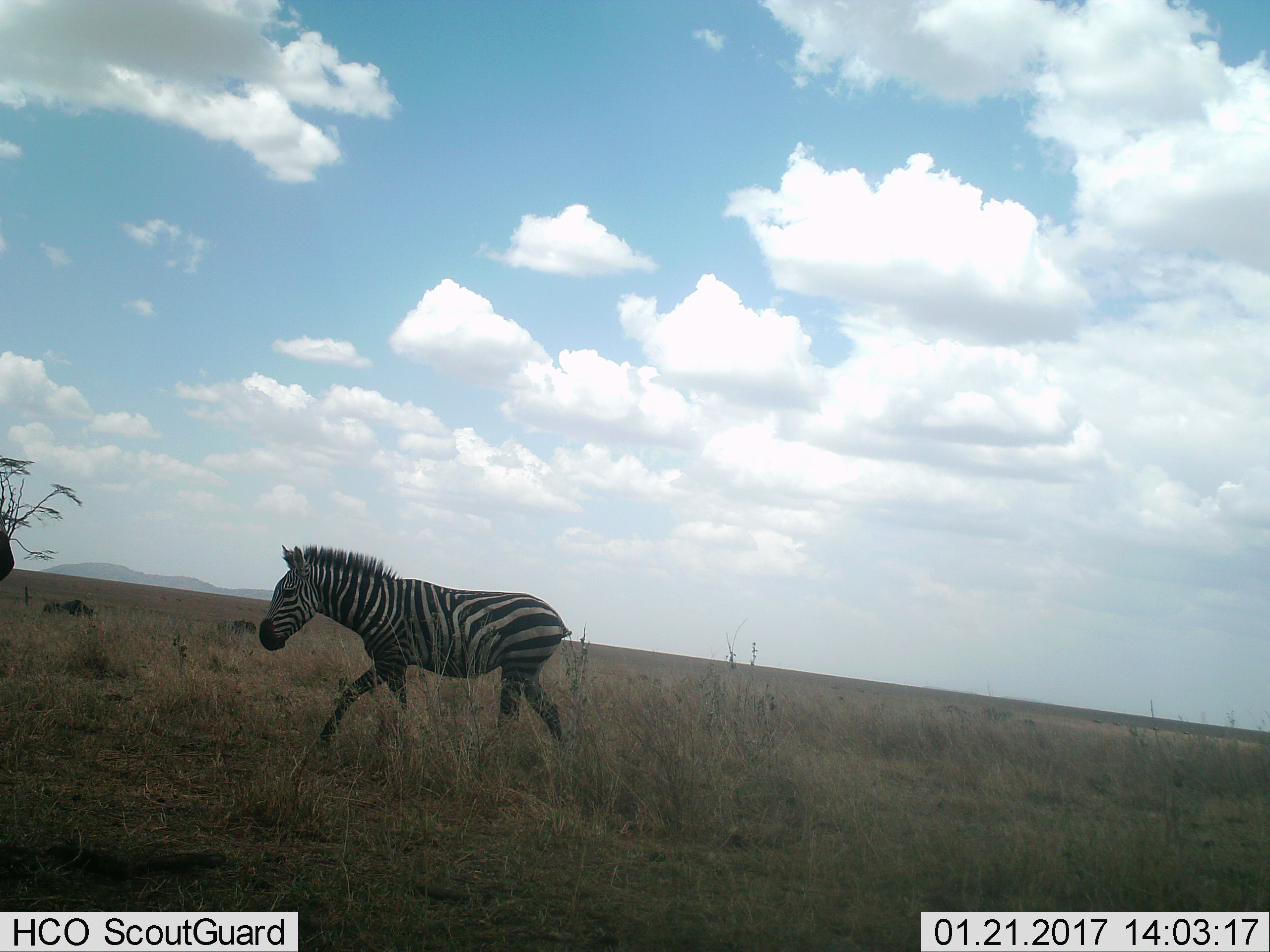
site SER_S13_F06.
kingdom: Animalia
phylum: Chordata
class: Mammalia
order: Perissodactyla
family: Equidae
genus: Equus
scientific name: Equus quagga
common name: plains zebra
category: zebraplains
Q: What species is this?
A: Zebraplains (plains zebra) (Equus quagga).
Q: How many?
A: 1.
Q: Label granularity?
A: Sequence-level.